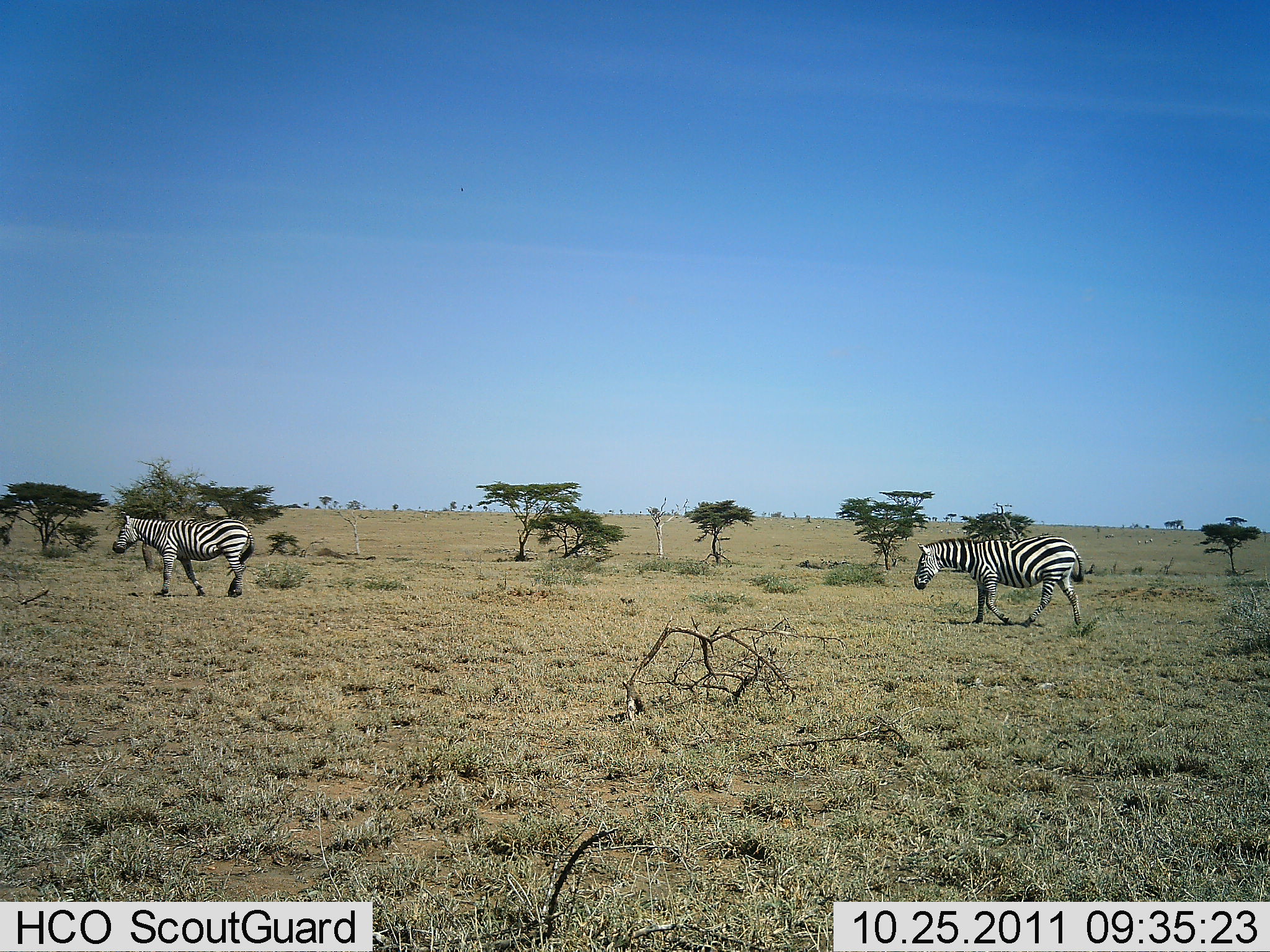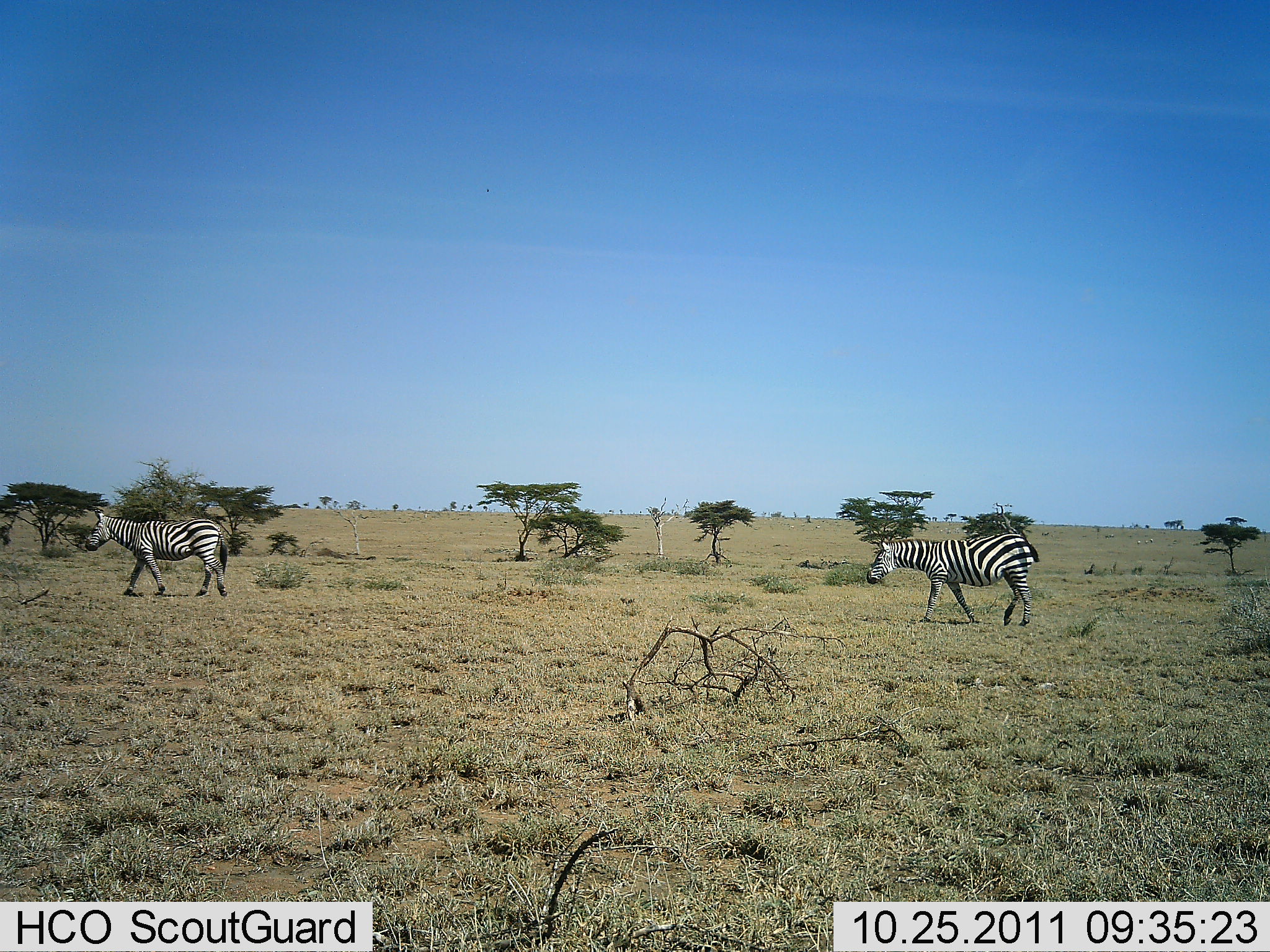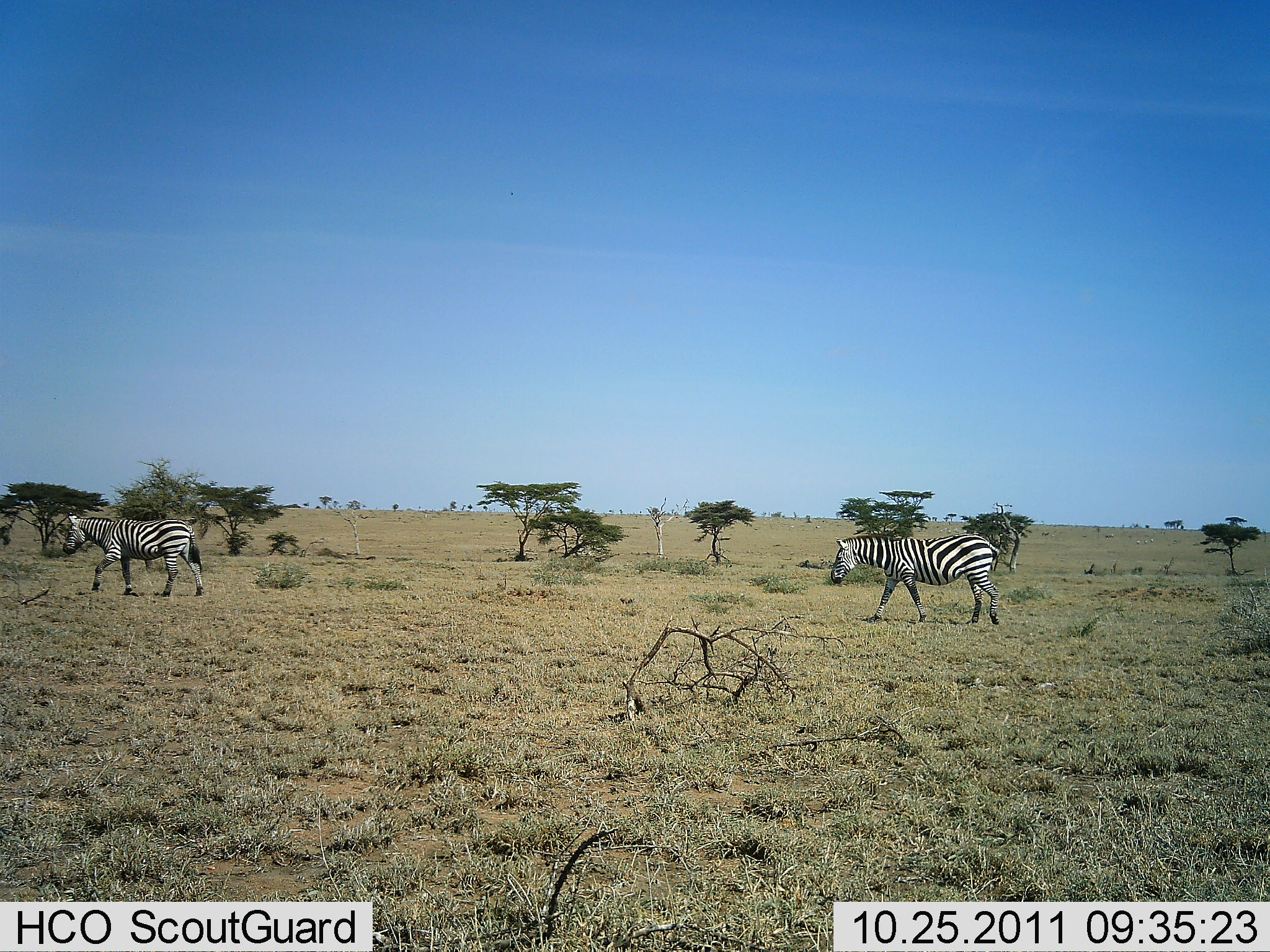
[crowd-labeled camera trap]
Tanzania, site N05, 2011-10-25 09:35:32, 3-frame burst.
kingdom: Animalia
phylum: Chordata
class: Mammalia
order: Perissodactyla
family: Equidae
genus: Equus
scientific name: Equus quagga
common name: plains zebra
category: zebra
Zebra (plains zebra) (Equus quagga), count 2. Behavior (volunteer vote fractions): standing 0%, resting 0%, moving 100%, interacting 0%. Young present (vote fraction): 0%. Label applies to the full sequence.